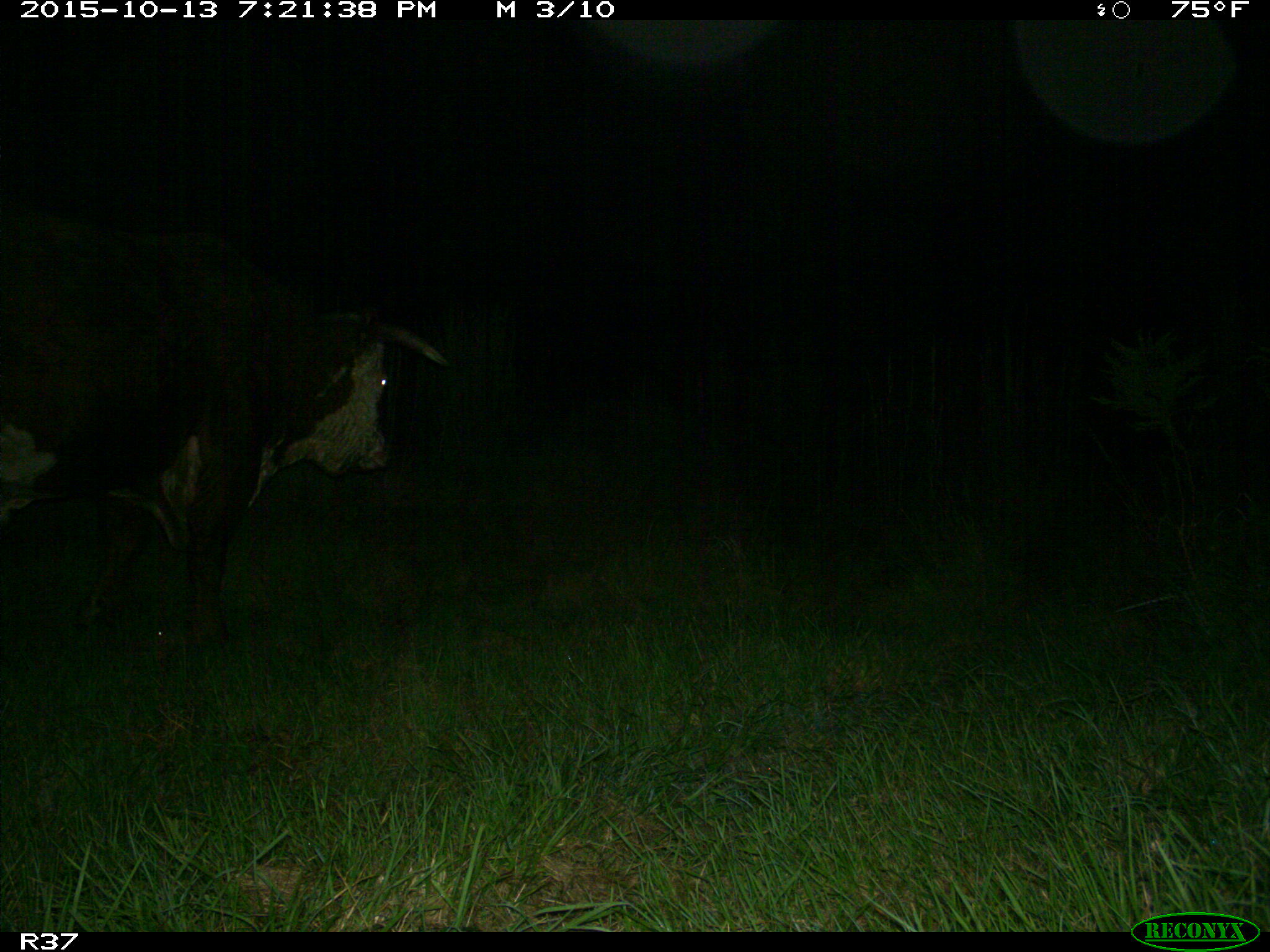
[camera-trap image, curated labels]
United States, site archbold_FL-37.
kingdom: Animalia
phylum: Chordata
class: Mammalia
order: Artiodactyla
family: Bovidae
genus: Bos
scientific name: Bos taurus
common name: domestic cow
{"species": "Bos taurus (domestic cow)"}